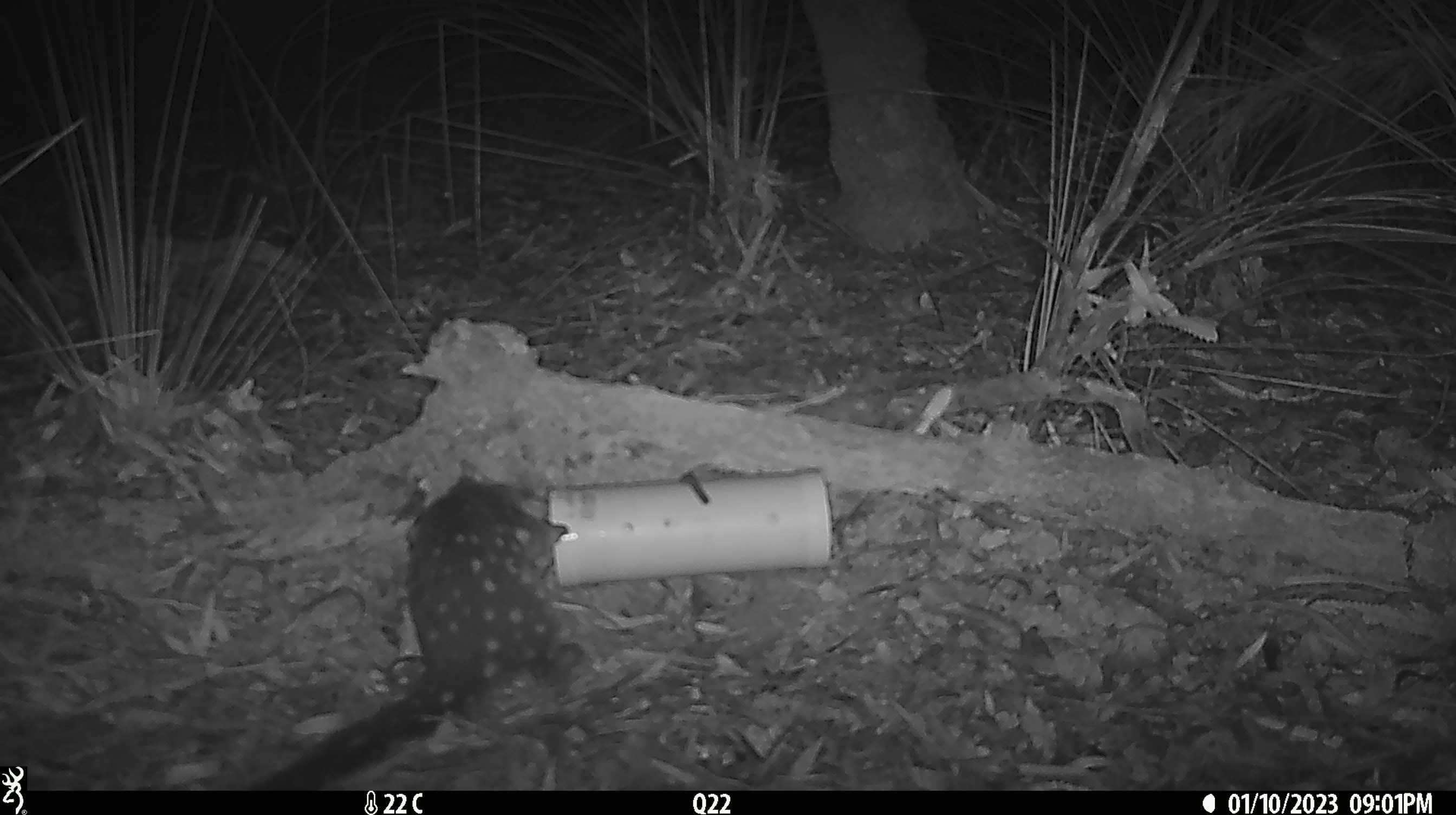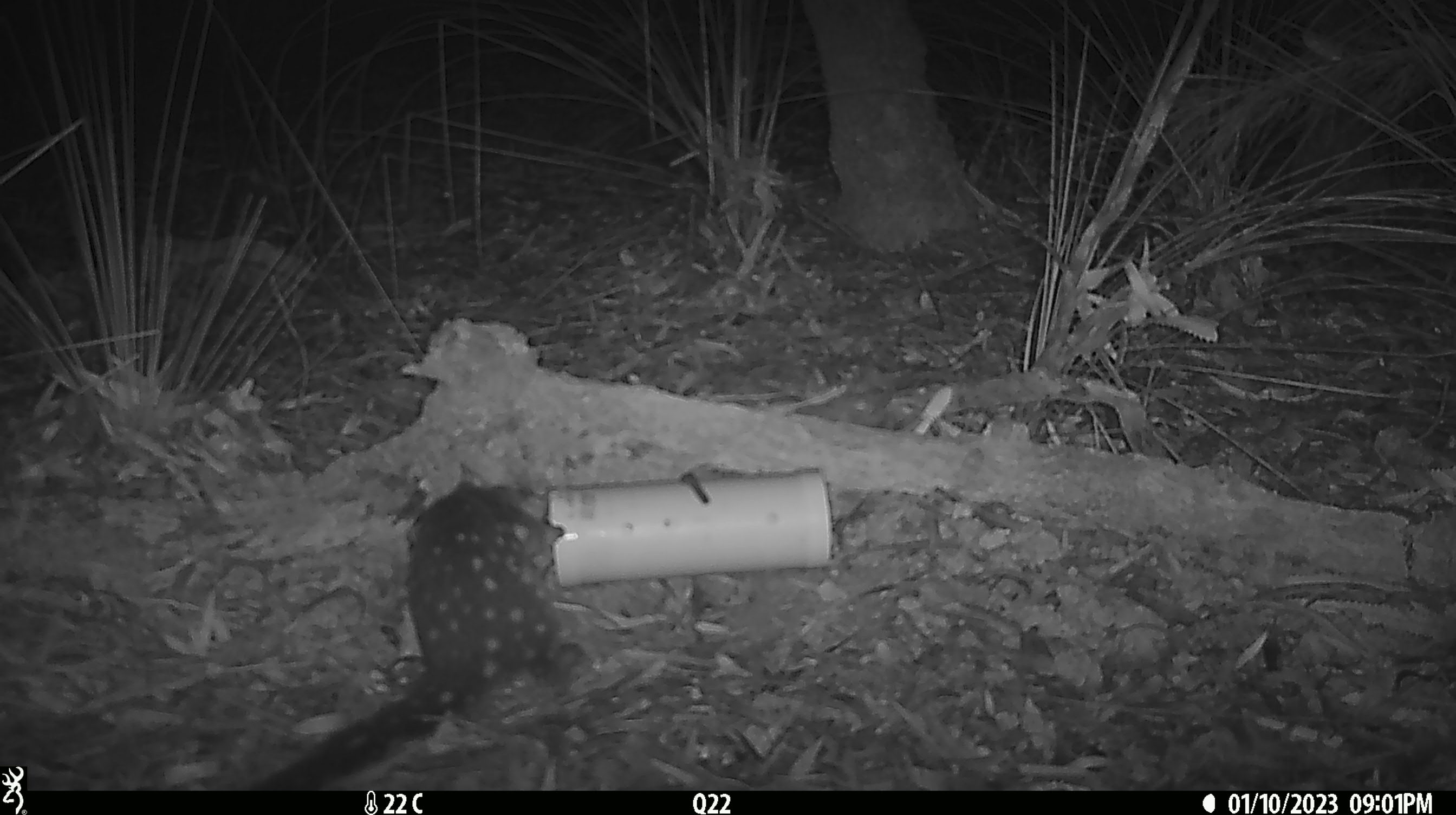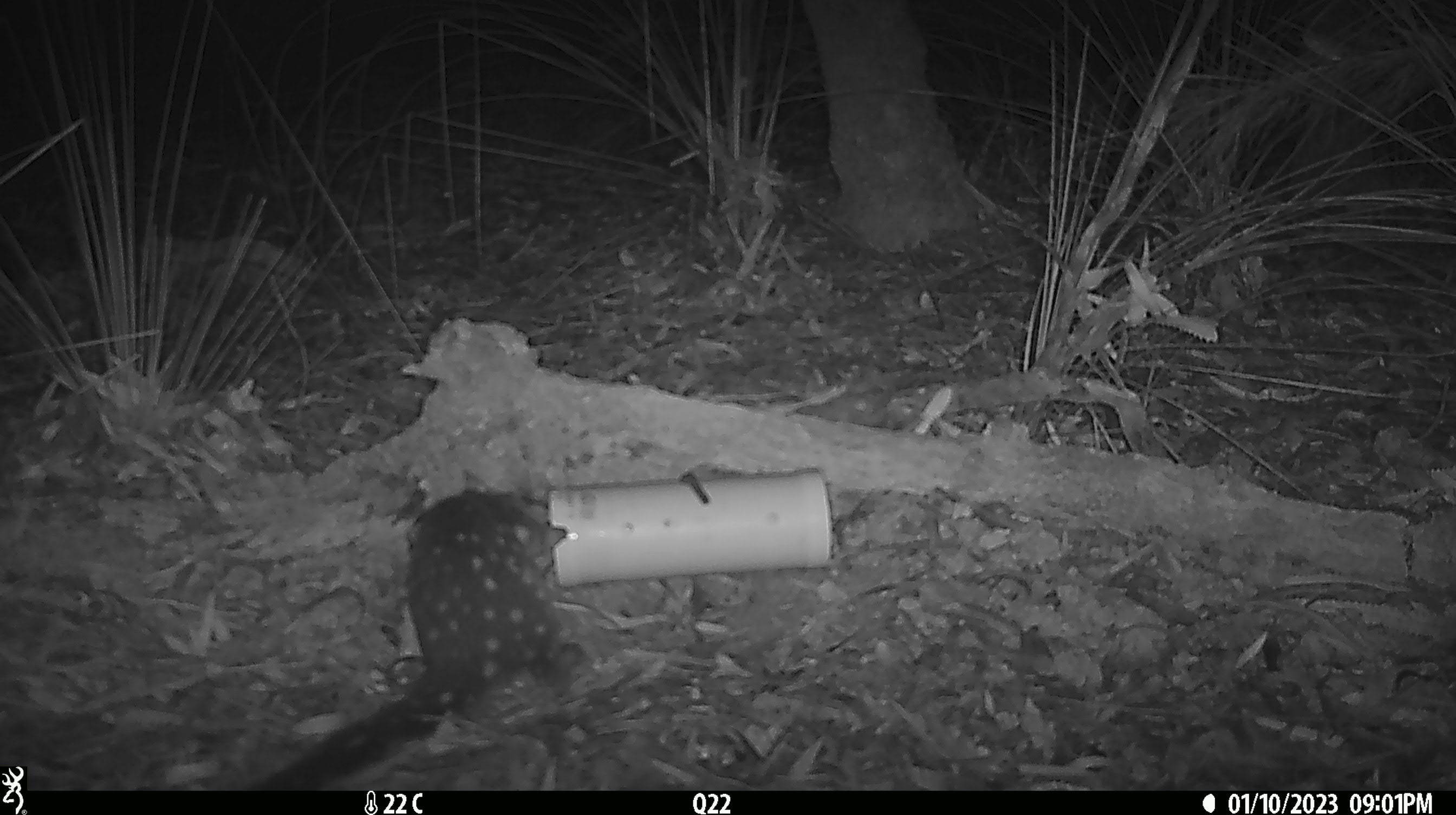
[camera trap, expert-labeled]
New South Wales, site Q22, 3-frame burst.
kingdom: Animalia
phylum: Chordata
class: Mammalia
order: Dasyuromorphia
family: Dasyuridae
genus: Dasyurus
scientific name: Dasyurus maculatus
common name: spotted-tailed quoll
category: quoll